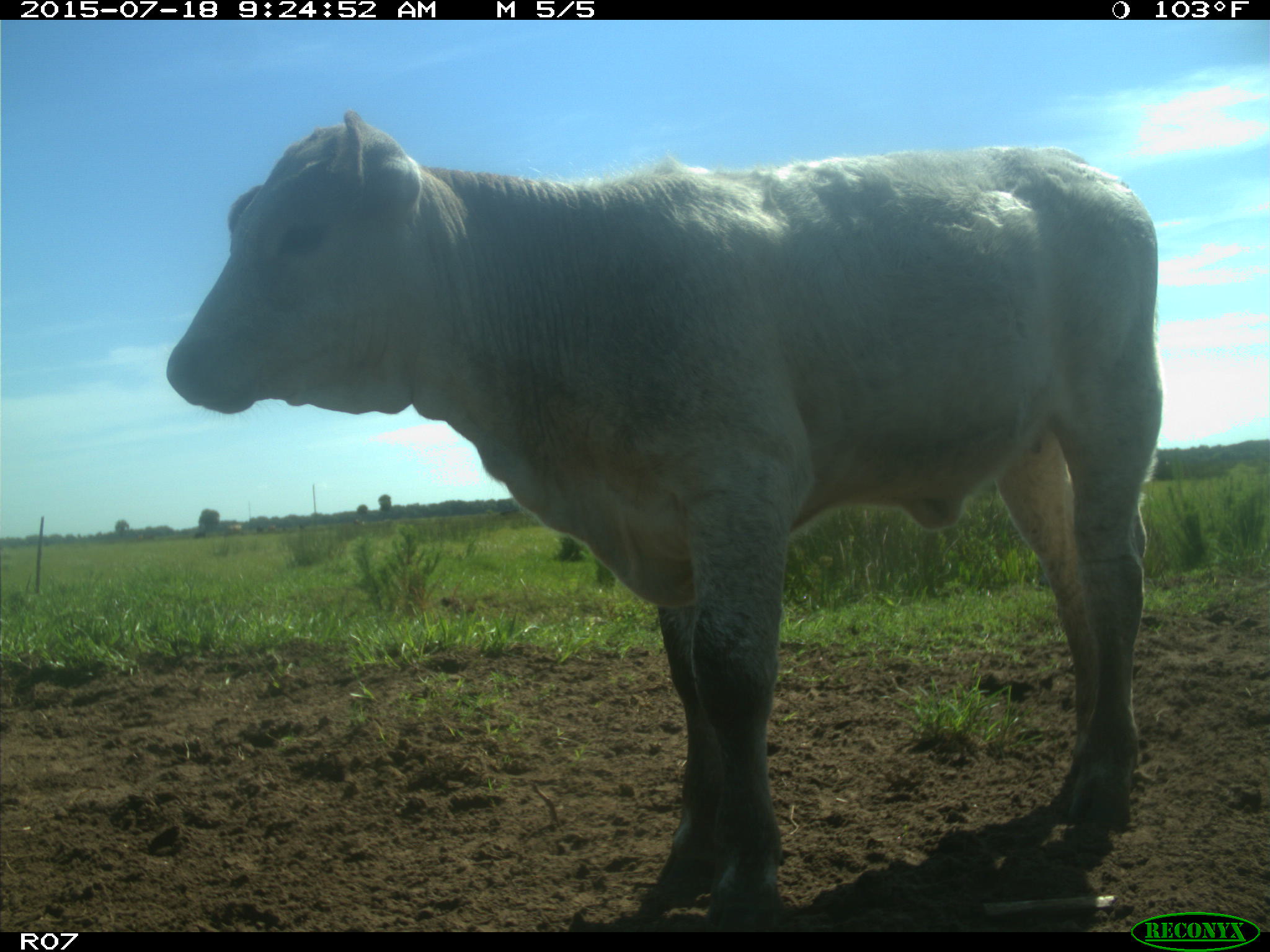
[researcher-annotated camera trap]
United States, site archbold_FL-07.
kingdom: Animalia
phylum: Chordata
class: Mammalia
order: Artiodactyla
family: Bovidae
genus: Bos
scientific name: Bos taurus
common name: domestic cow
Bos taurus (domestic cow).